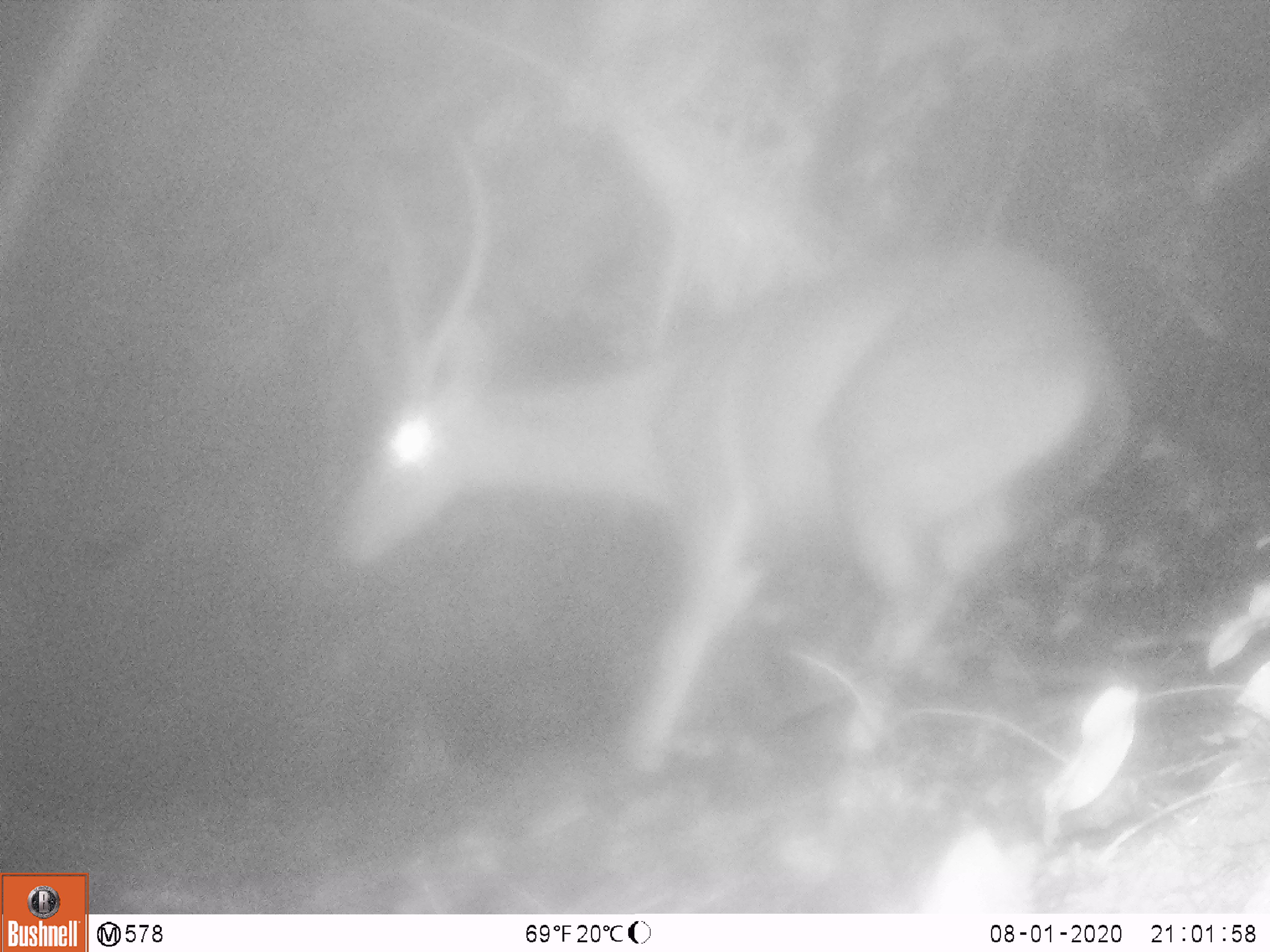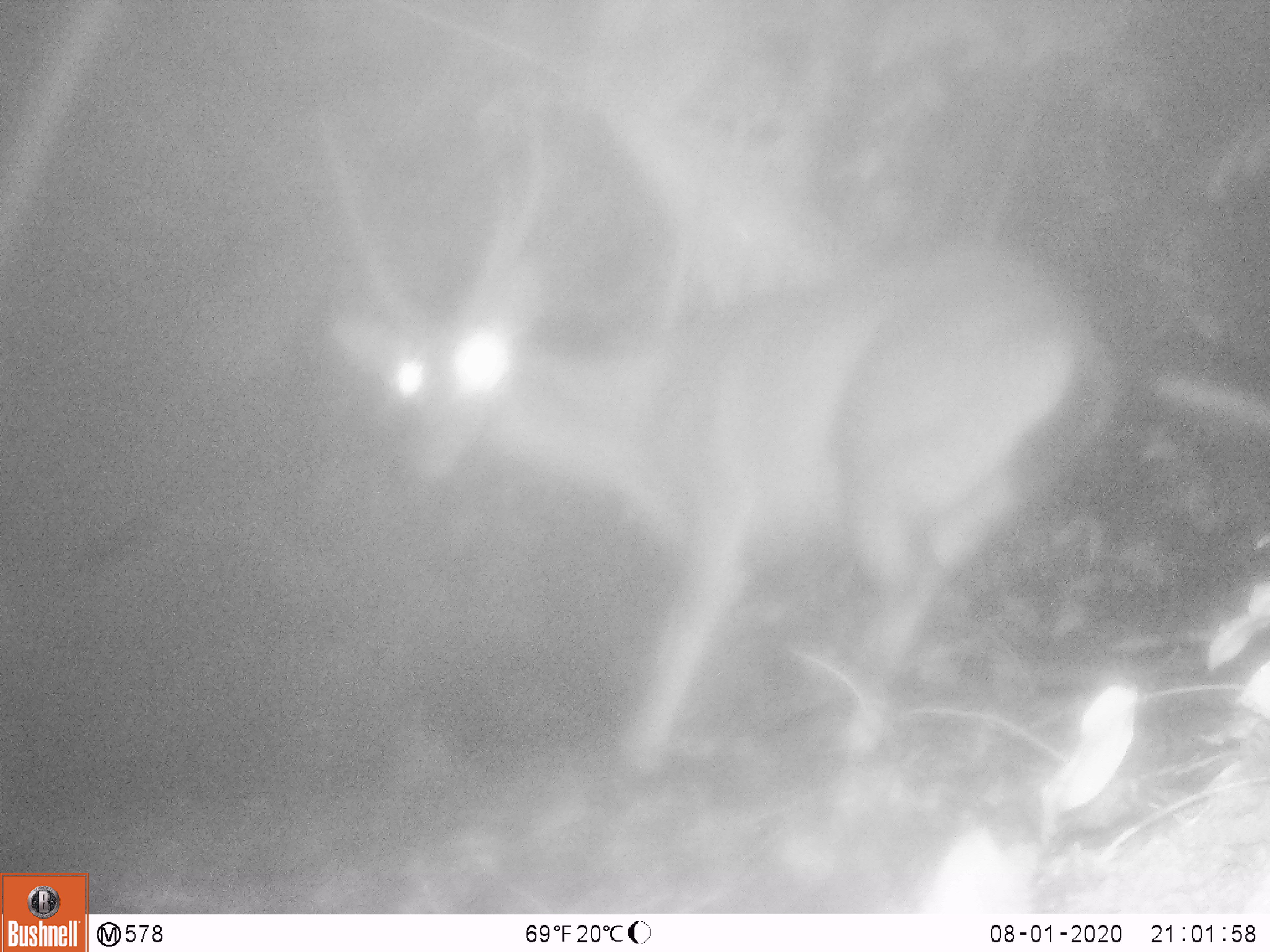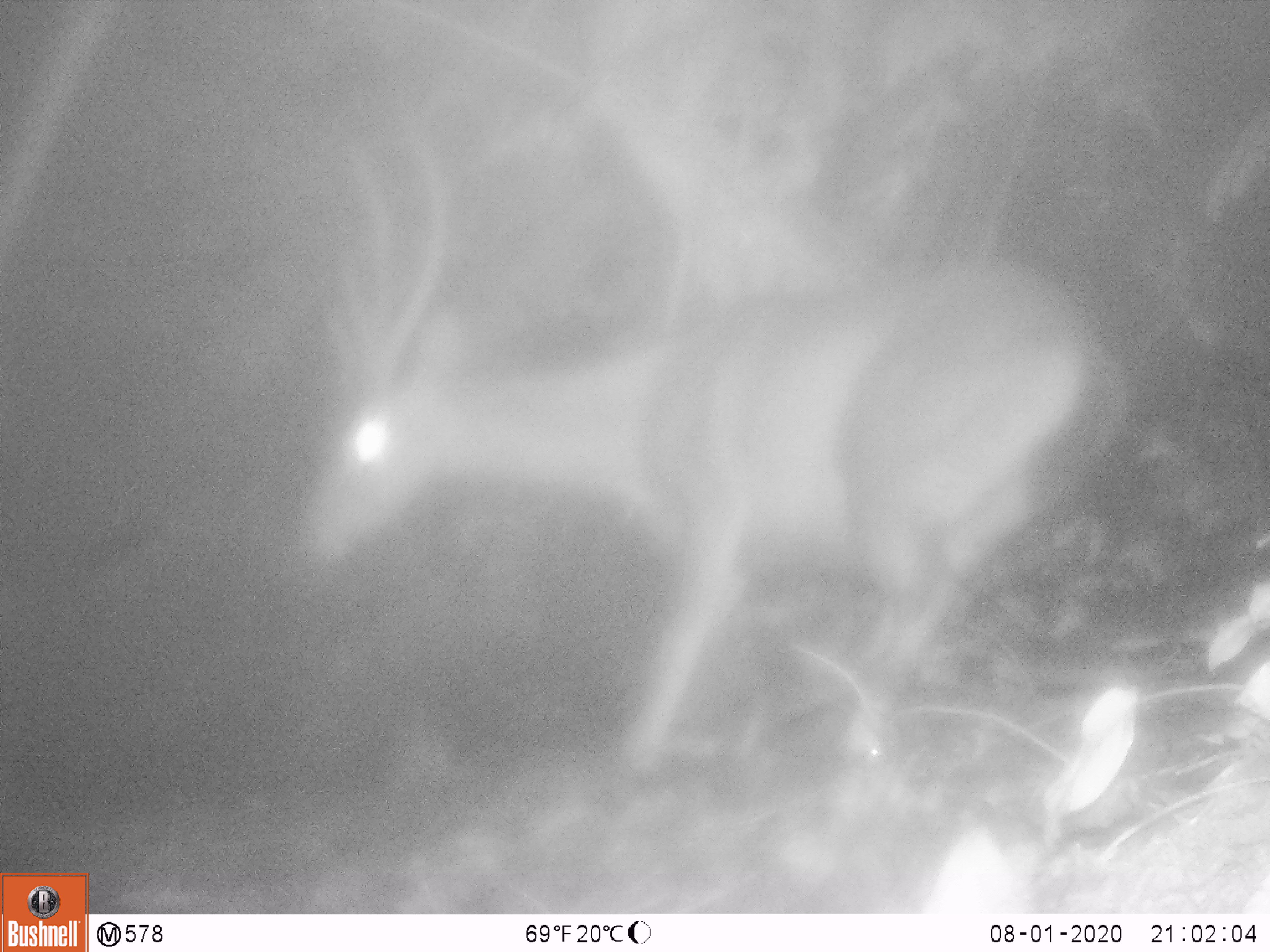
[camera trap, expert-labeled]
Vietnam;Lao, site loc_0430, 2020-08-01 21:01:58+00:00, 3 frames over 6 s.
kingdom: Animalia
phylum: Chordata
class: Mammalia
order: Artiodactyla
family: Cervidae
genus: Rusa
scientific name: Rusa unicolor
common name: sambar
Sambar (Rusa unicolor). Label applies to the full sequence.